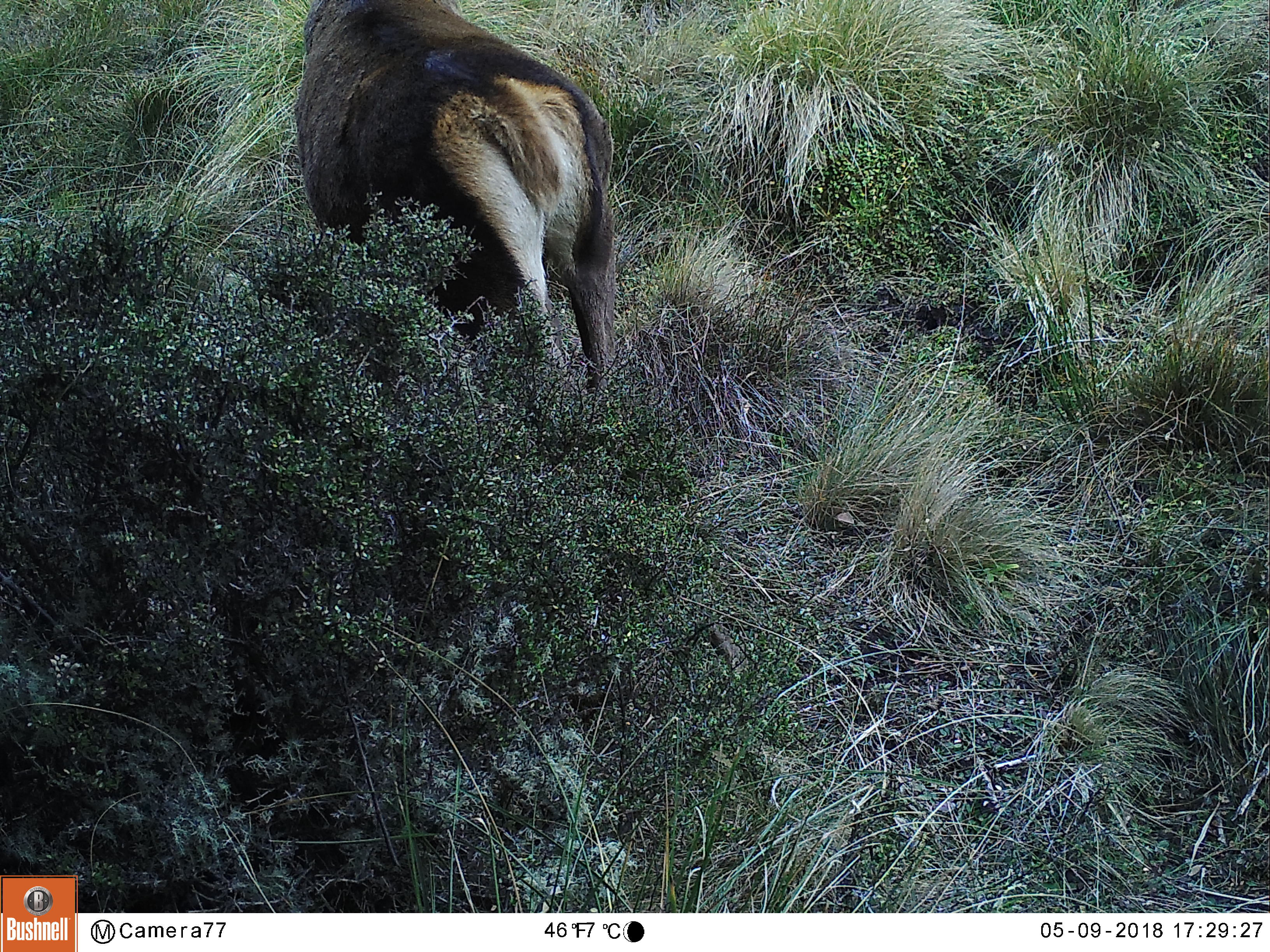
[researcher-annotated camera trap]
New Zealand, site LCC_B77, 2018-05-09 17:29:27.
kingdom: Animalia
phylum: Chordata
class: Mammalia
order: Artiodactyla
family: Cervidae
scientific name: Cervidae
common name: deer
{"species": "deer (Cervidae)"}